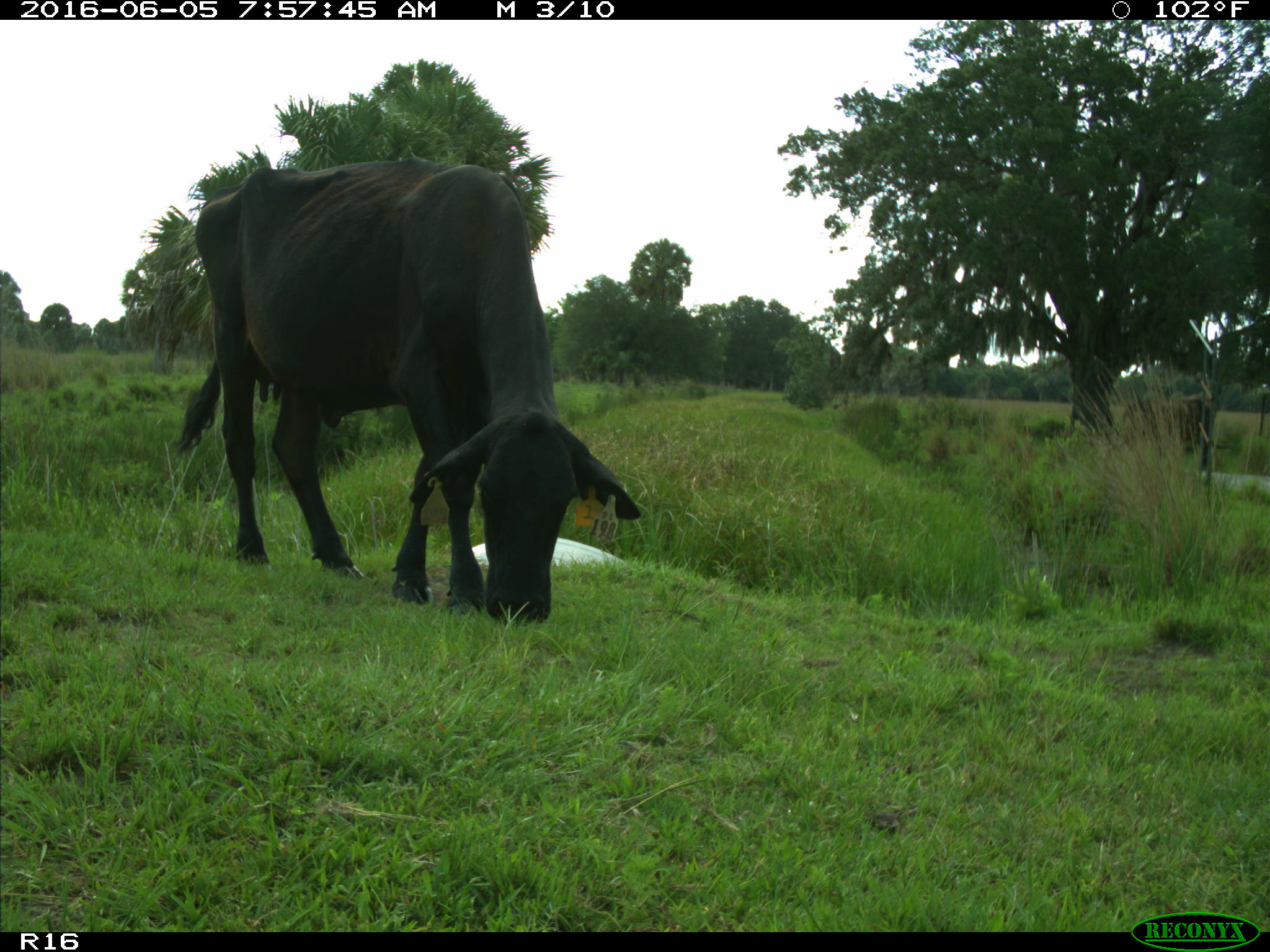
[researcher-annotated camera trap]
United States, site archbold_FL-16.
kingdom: Animalia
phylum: Chordata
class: Mammalia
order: Artiodactyla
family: Bovidae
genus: Bos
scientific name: Bos taurus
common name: domestic cow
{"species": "Bos taurus (domestic cow)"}